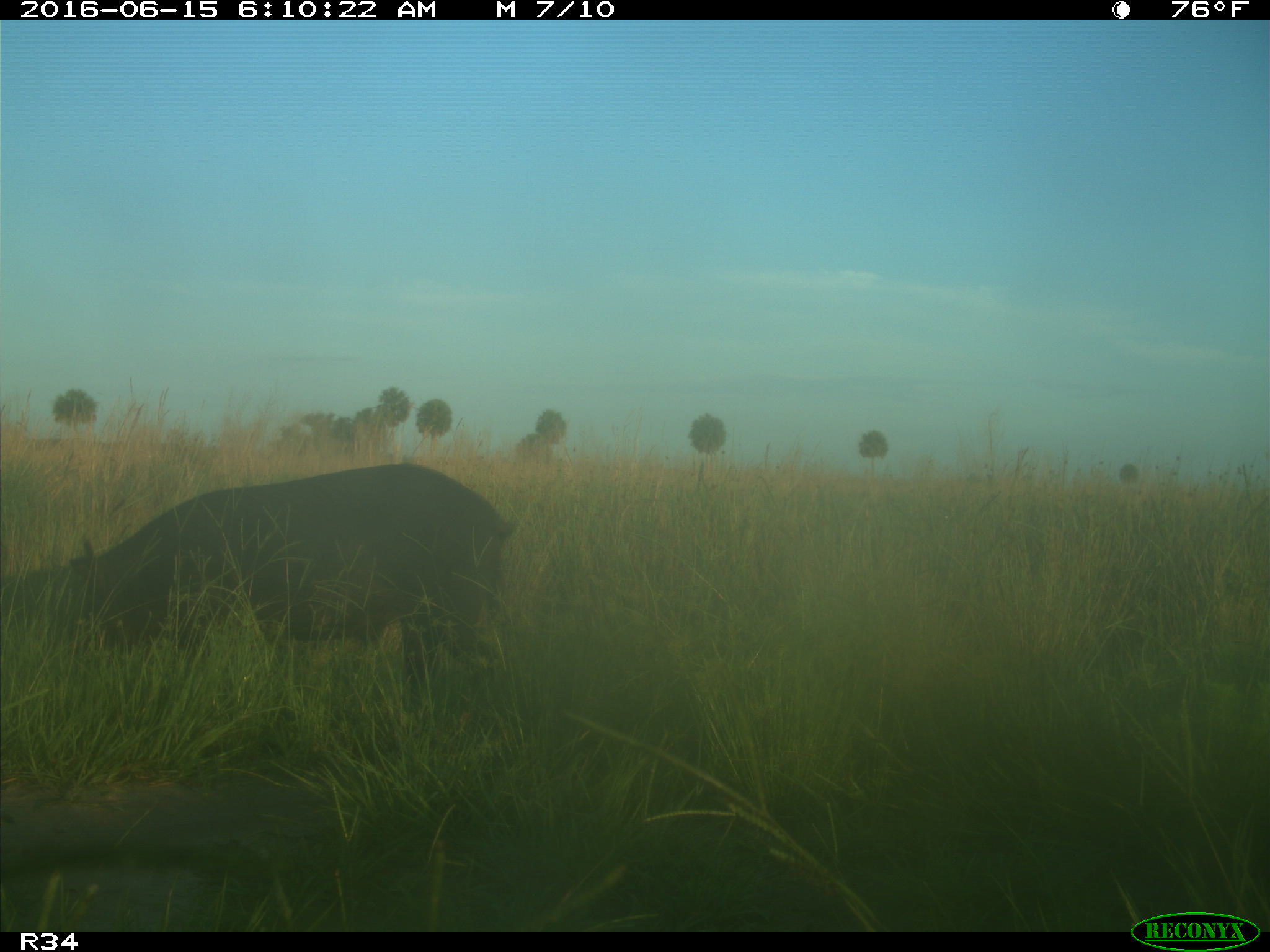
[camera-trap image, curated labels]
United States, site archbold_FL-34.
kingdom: Animalia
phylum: Chordata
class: Mammalia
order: Artiodactyla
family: Suidae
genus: Sus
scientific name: Sus scrofa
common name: wild boar